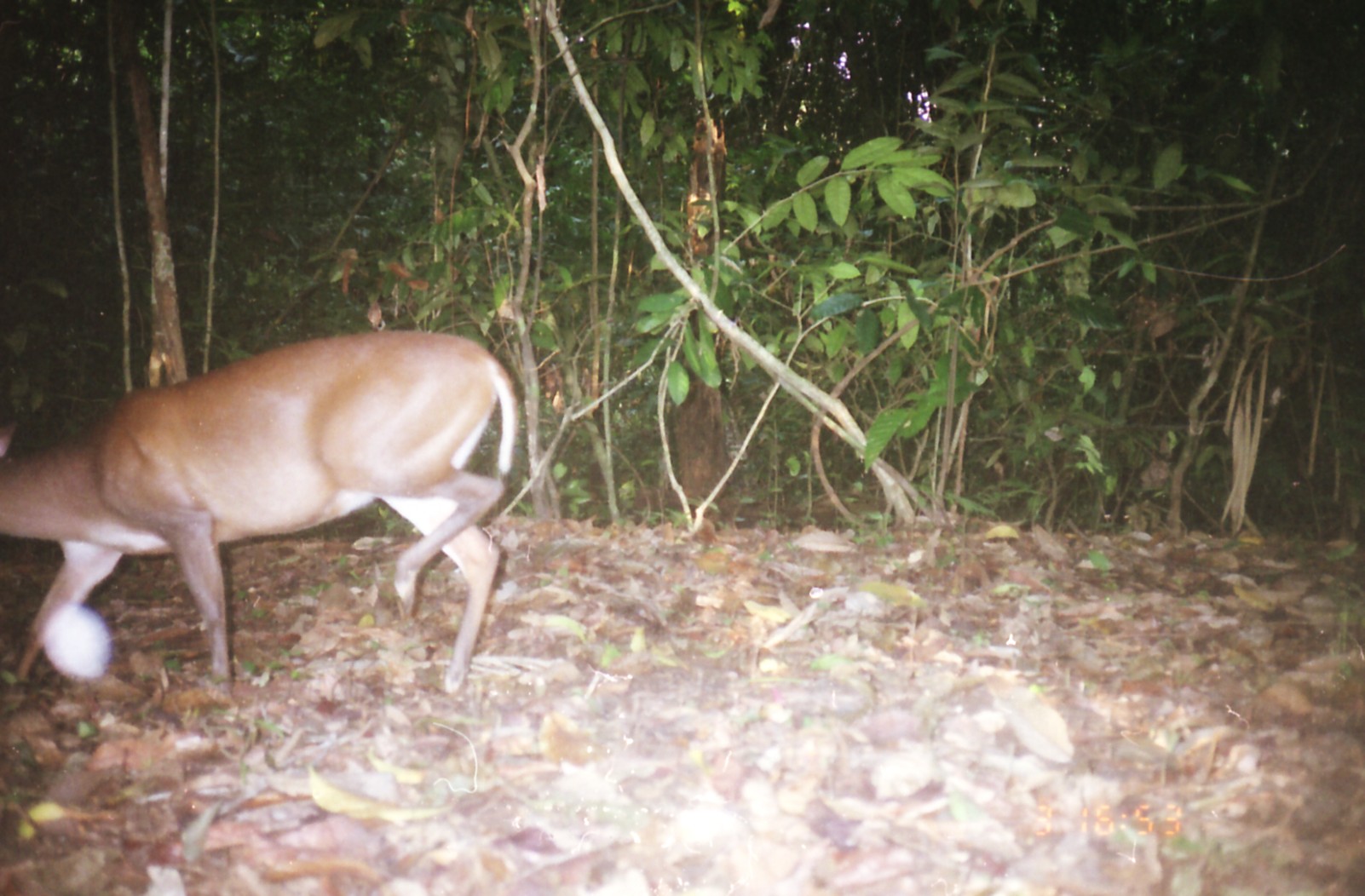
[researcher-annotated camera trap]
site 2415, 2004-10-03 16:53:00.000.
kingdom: Animalia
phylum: Chordata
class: Mammalia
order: Artiodactyla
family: Cervidae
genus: Muntiacus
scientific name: Muntiacus muntjak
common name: southern red muntjac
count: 1